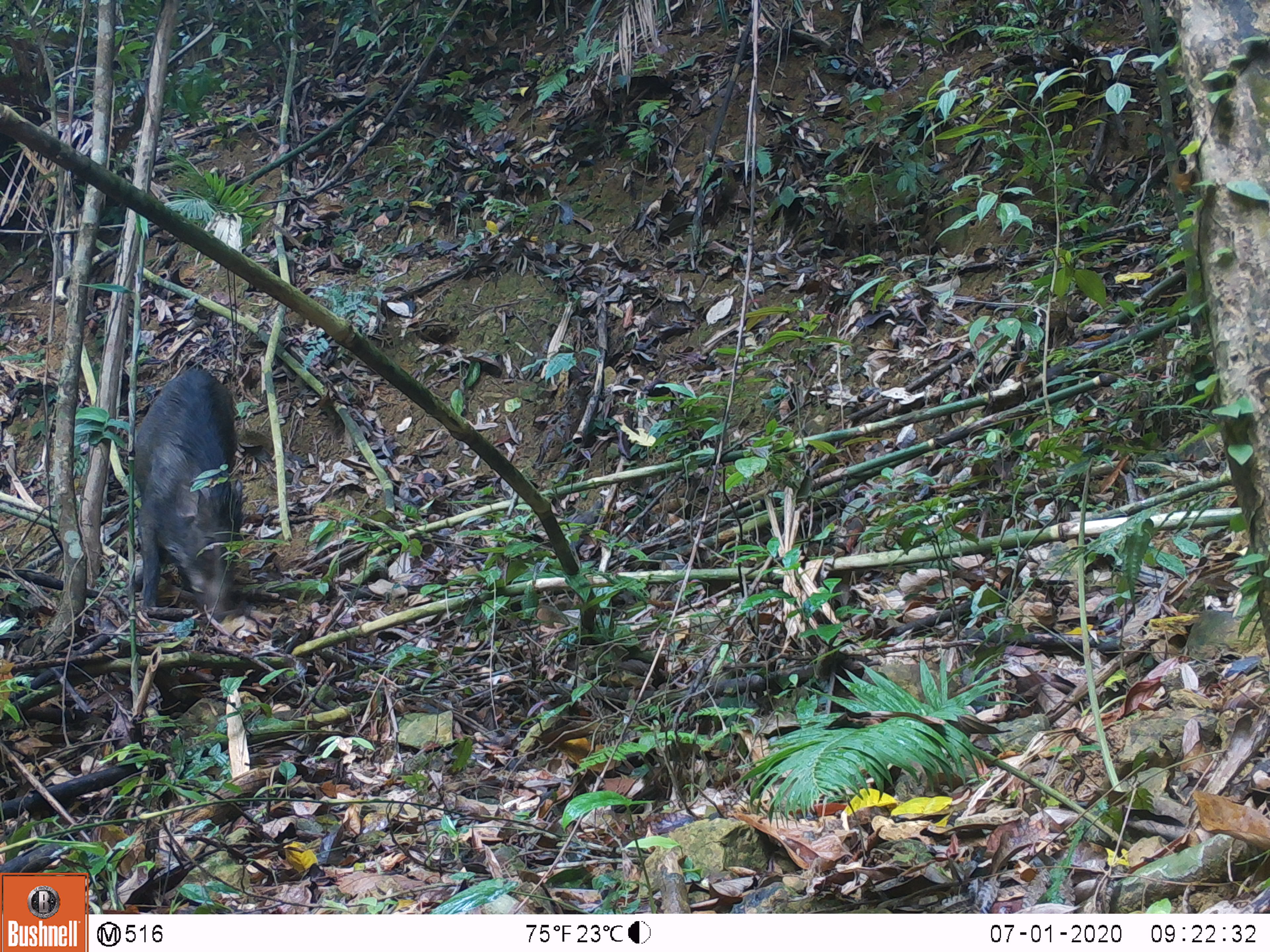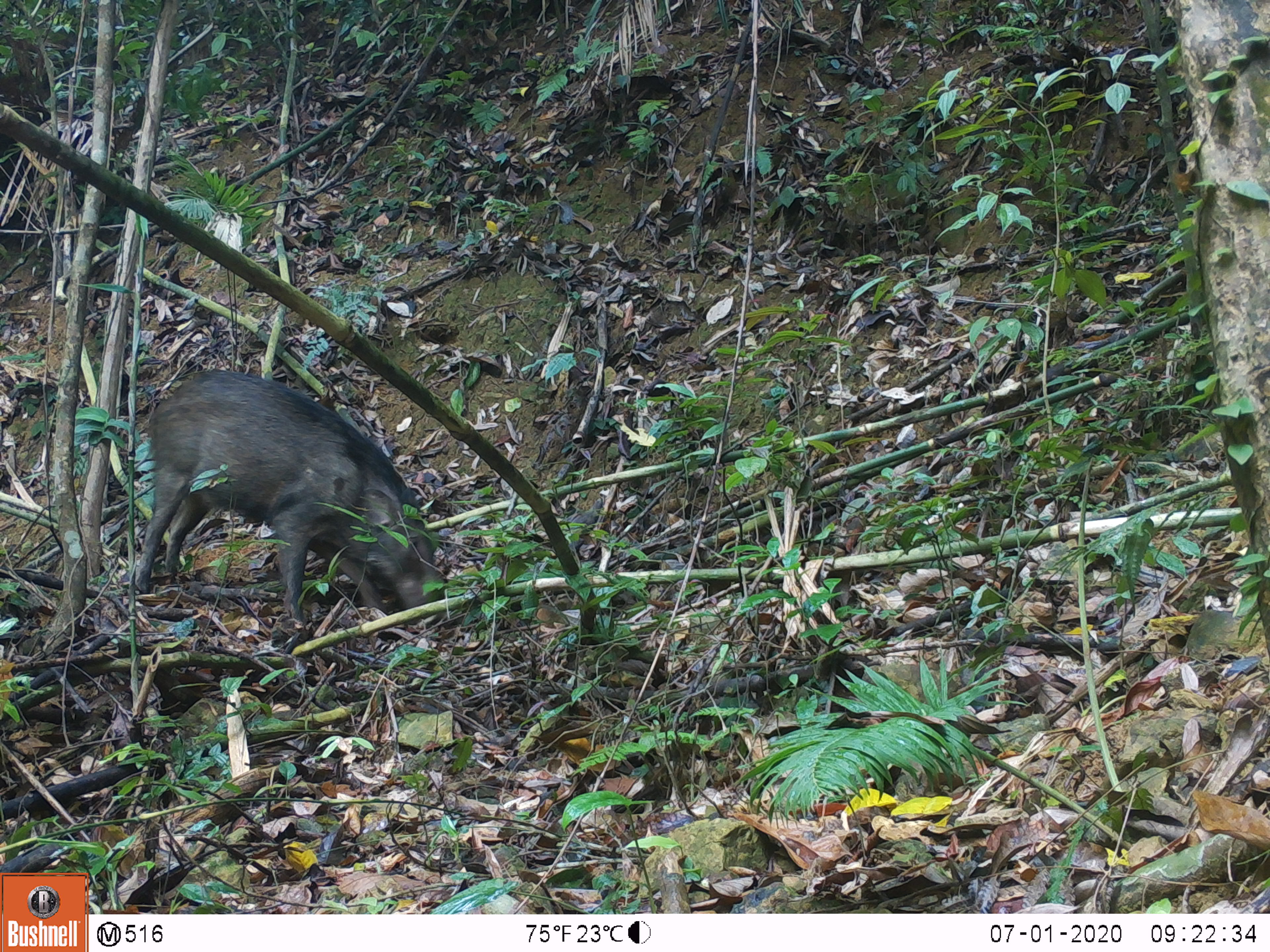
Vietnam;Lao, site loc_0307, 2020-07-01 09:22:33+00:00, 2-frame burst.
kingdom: Animalia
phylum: Chordata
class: Mammalia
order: Artiodactyla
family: Suidae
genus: Sus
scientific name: Sus scrofa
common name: eurasian wild pig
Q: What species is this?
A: Eurasian wild pig (Sus scrofa).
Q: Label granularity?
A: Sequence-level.